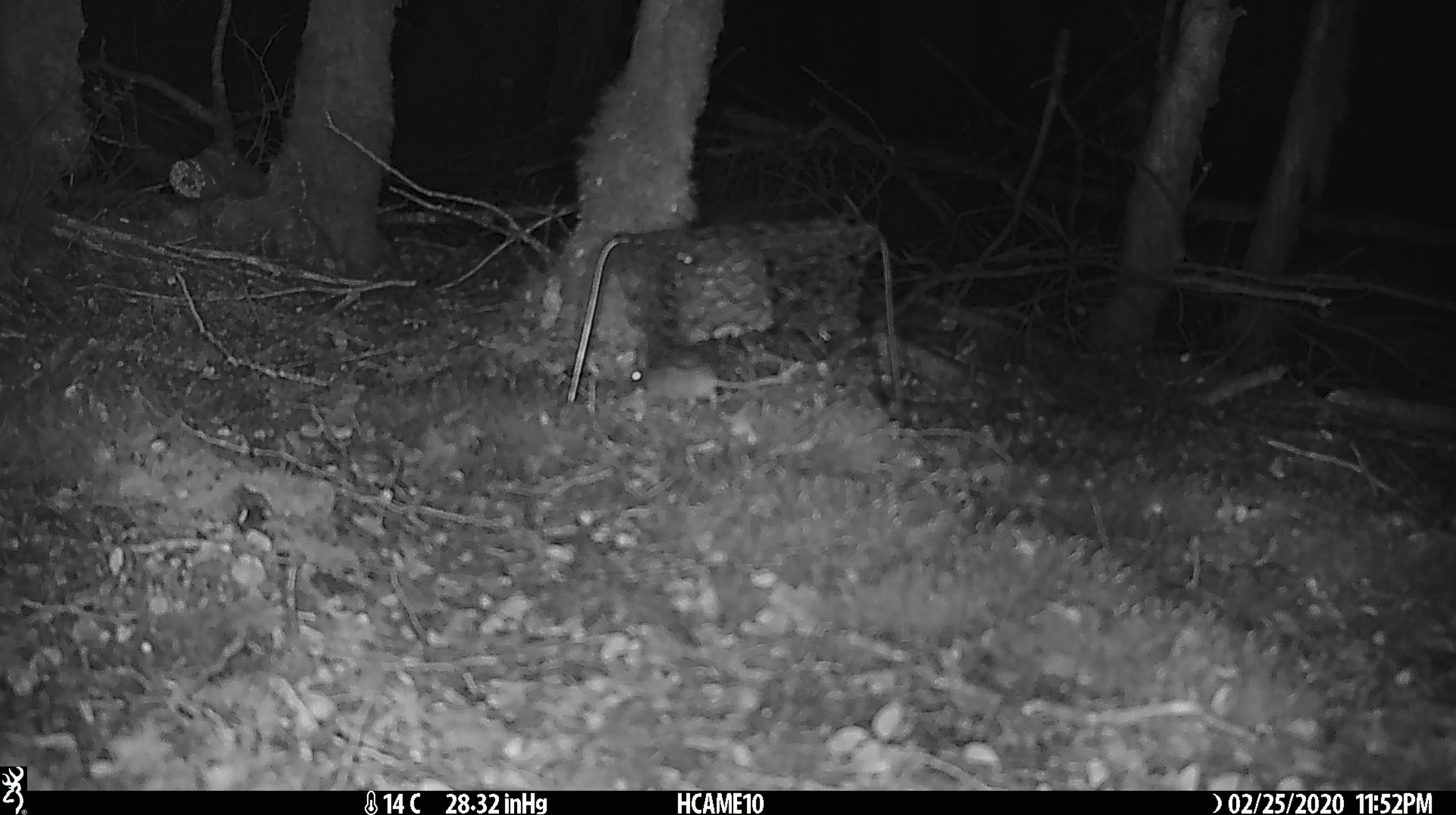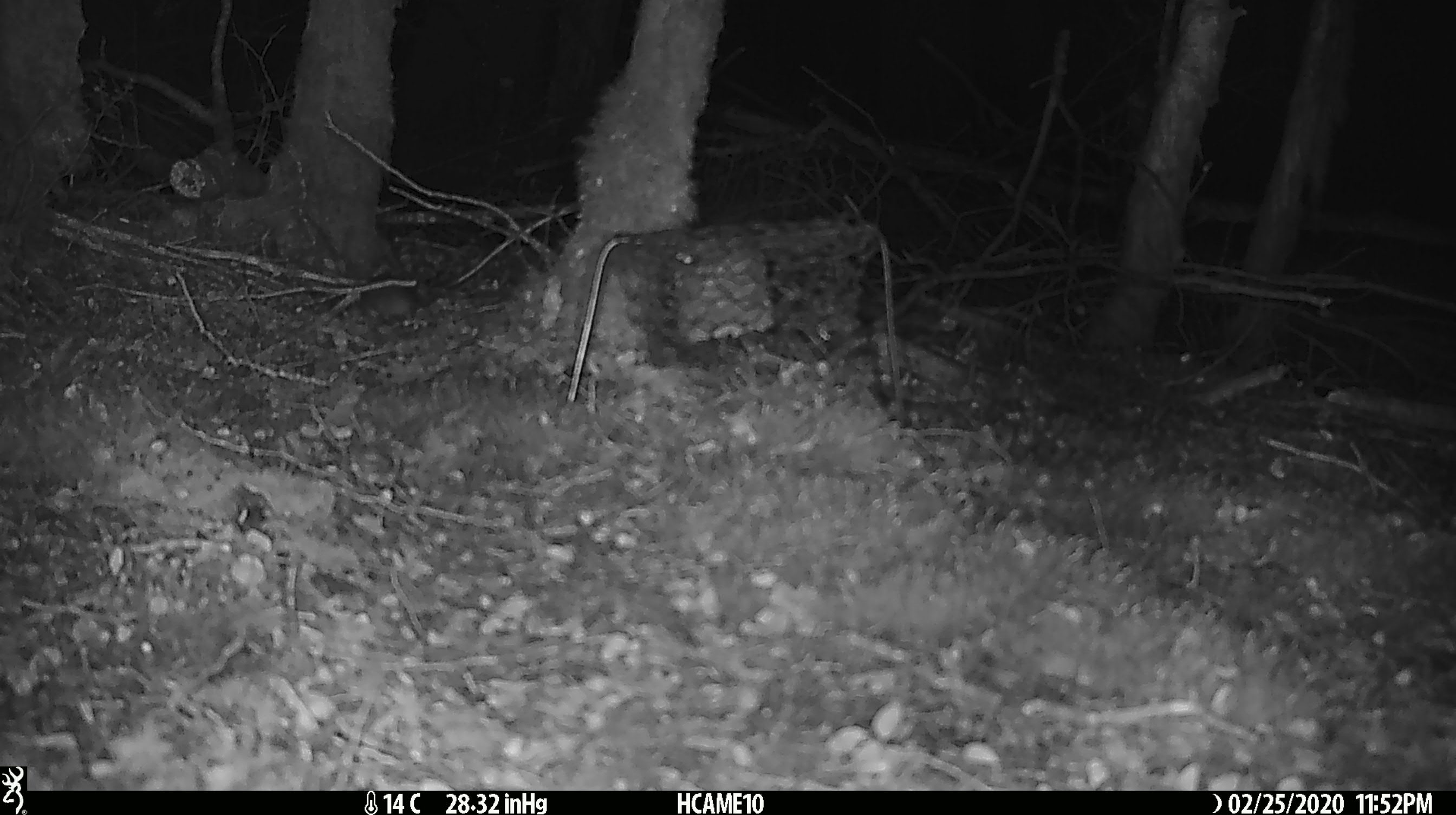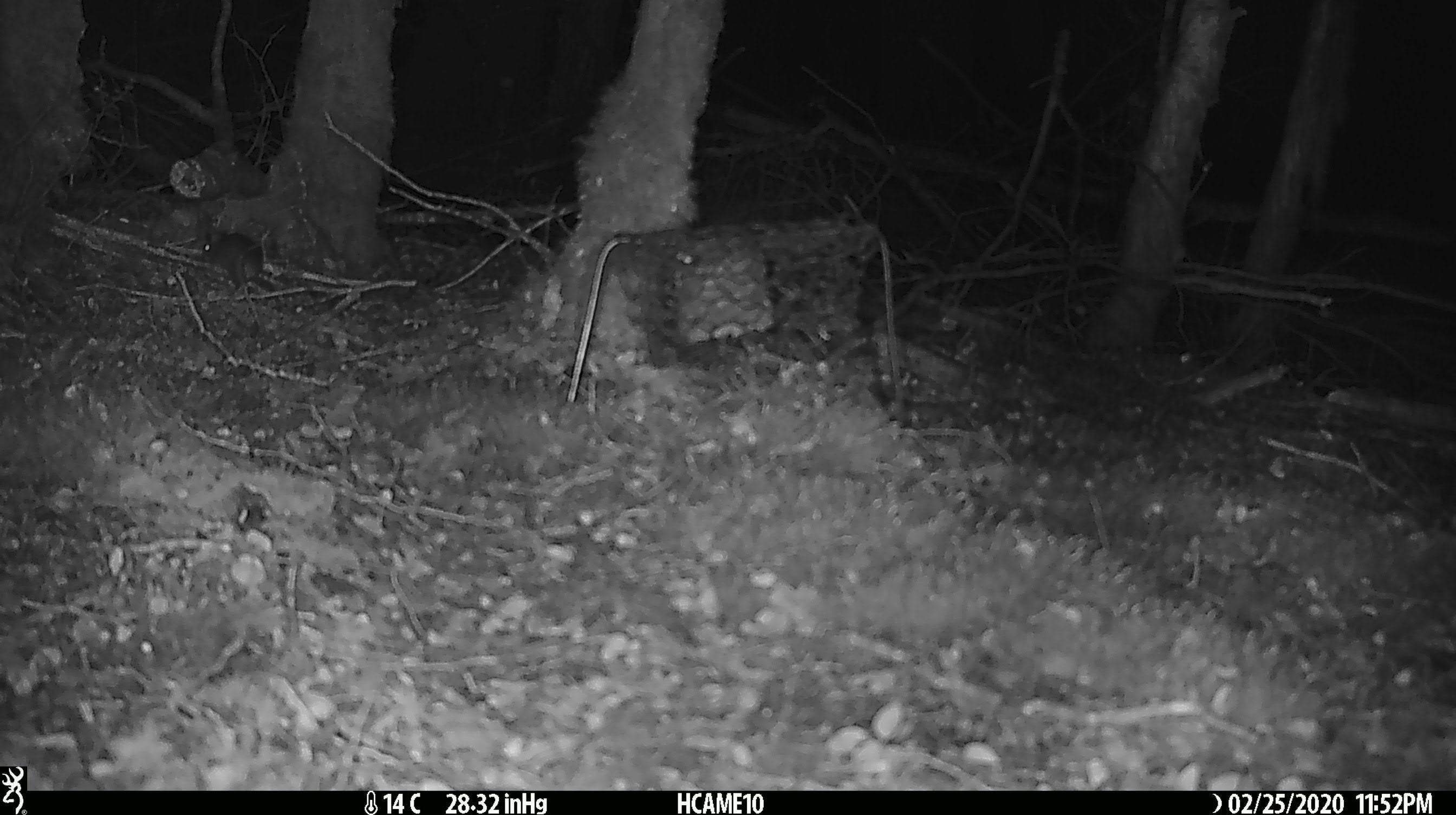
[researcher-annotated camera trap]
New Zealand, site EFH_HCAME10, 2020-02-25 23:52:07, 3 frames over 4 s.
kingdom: Animalia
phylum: Chordata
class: Mammalia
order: Rodentia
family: Muridae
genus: Mus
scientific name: Mus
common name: mouse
Mouse (Mus).